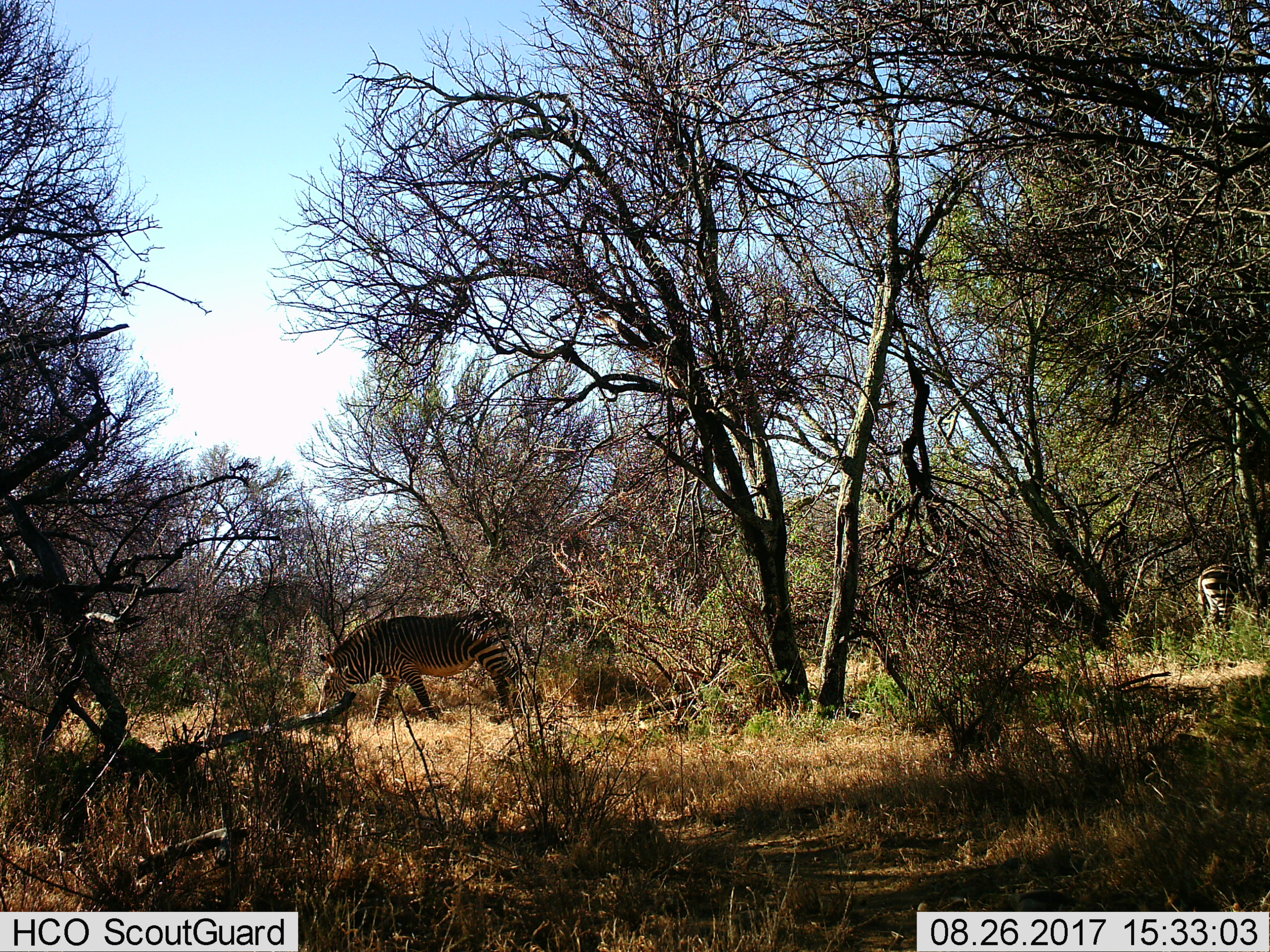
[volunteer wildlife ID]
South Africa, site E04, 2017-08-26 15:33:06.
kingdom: Animalia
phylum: Chordata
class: Mammalia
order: Perissodactyla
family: Equidae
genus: Equus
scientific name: Equus zebra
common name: mountain zebra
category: zebramountain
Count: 1.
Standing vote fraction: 12%.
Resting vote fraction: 12%.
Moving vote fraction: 12%.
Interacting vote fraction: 0%.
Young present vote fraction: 0%.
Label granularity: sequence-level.